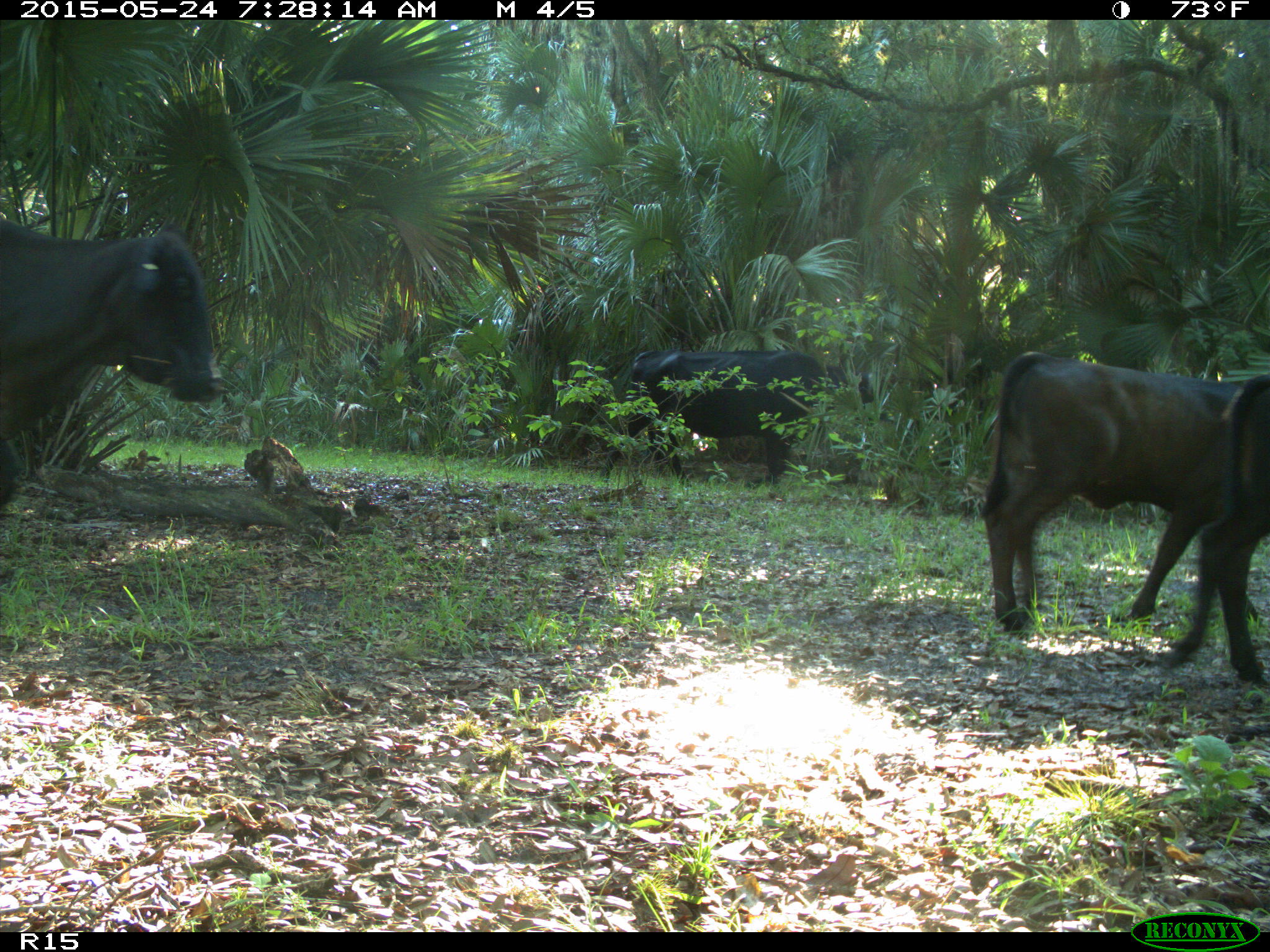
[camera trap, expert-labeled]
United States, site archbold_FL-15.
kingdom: Animalia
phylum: Chordata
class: Mammalia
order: Artiodactyla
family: Bovidae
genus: Bos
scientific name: Bos taurus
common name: domestic cow